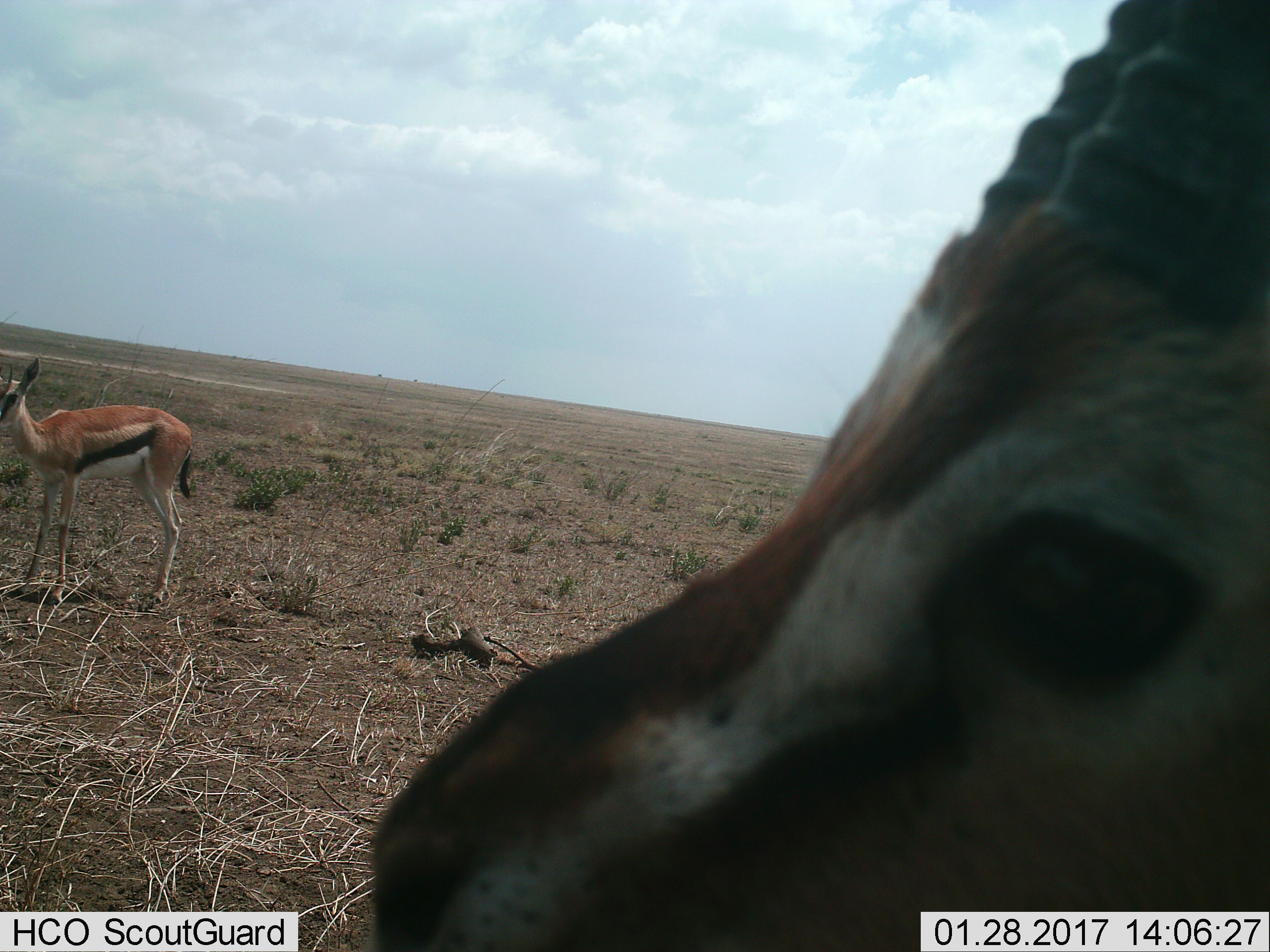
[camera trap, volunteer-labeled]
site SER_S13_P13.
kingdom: Animalia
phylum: Chordata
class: Mammalia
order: Artiodactyla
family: Bovidae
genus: Eudorcas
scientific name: Eudorcas thomsonii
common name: thomson's gazelle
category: gazellethomsons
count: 2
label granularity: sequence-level